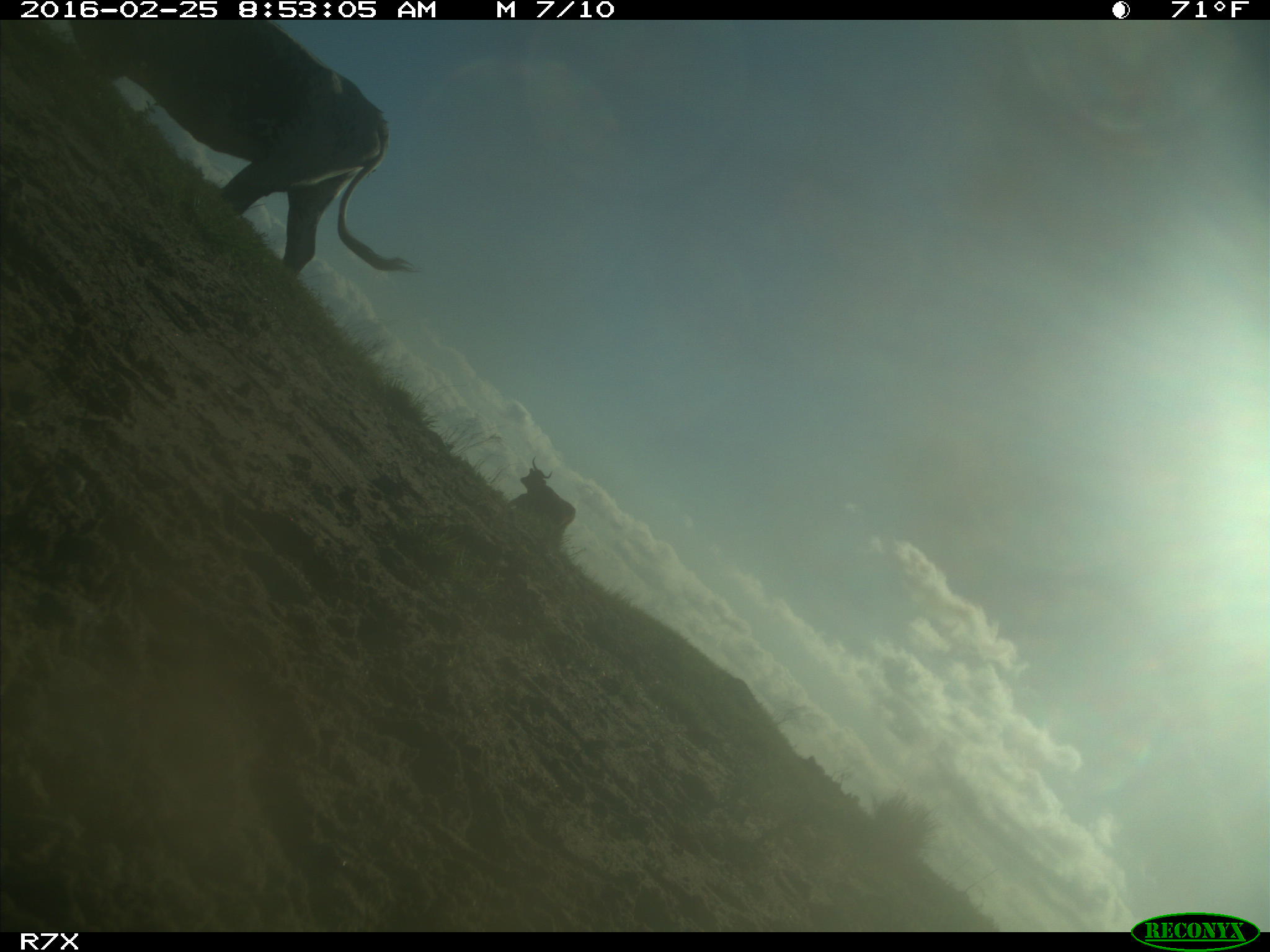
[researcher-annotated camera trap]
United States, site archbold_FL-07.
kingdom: Animalia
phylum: Chordata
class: Mammalia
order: Artiodactyla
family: Bovidae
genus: Bos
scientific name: Bos taurus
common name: domestic cow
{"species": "Bos taurus (domestic cow)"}